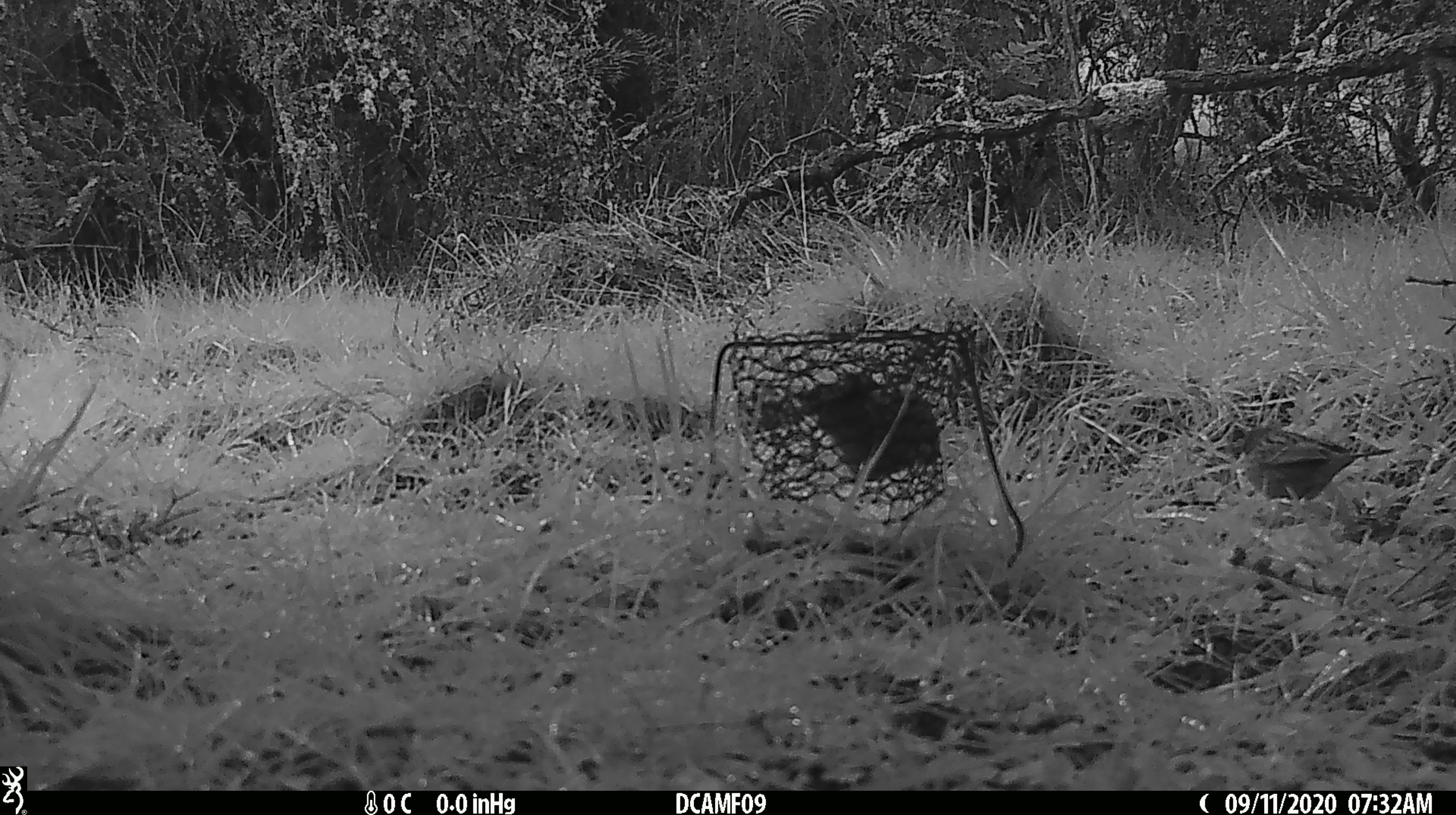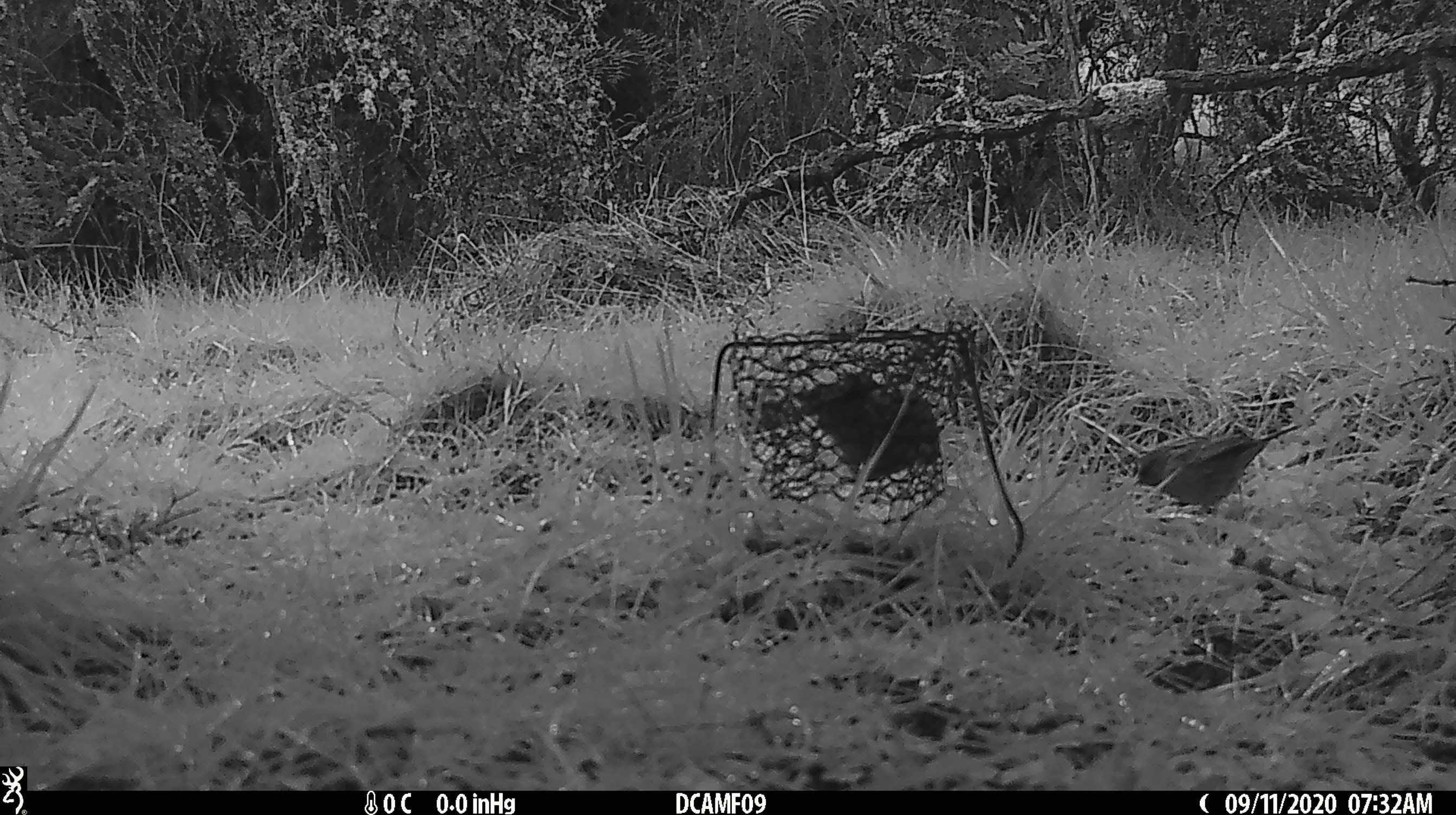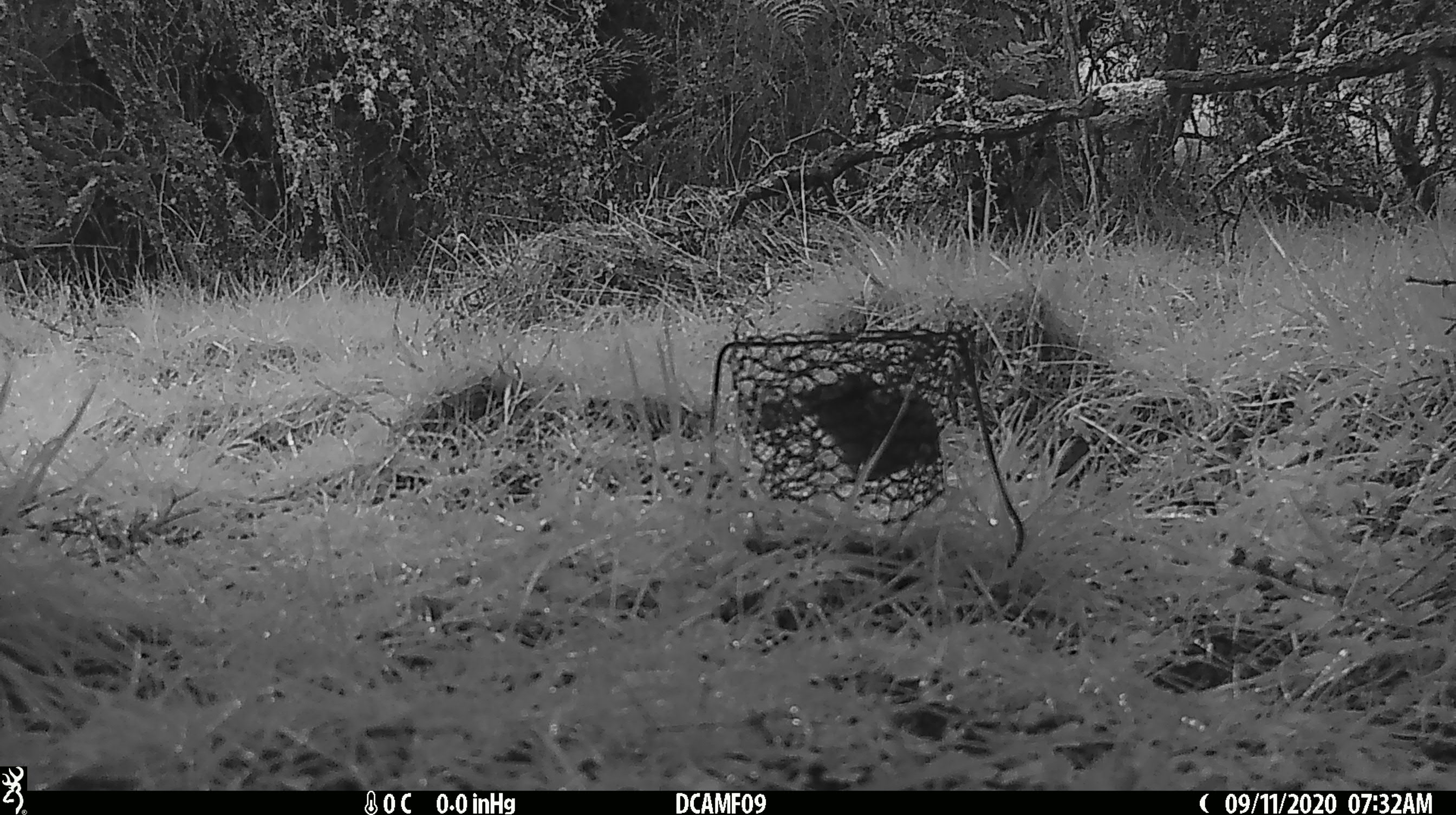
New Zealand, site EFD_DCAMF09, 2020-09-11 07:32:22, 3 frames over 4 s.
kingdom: Animalia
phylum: Chordata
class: Aves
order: Passeriformes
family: Prunellidae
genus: Prunella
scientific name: Prunella modularis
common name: dunnock